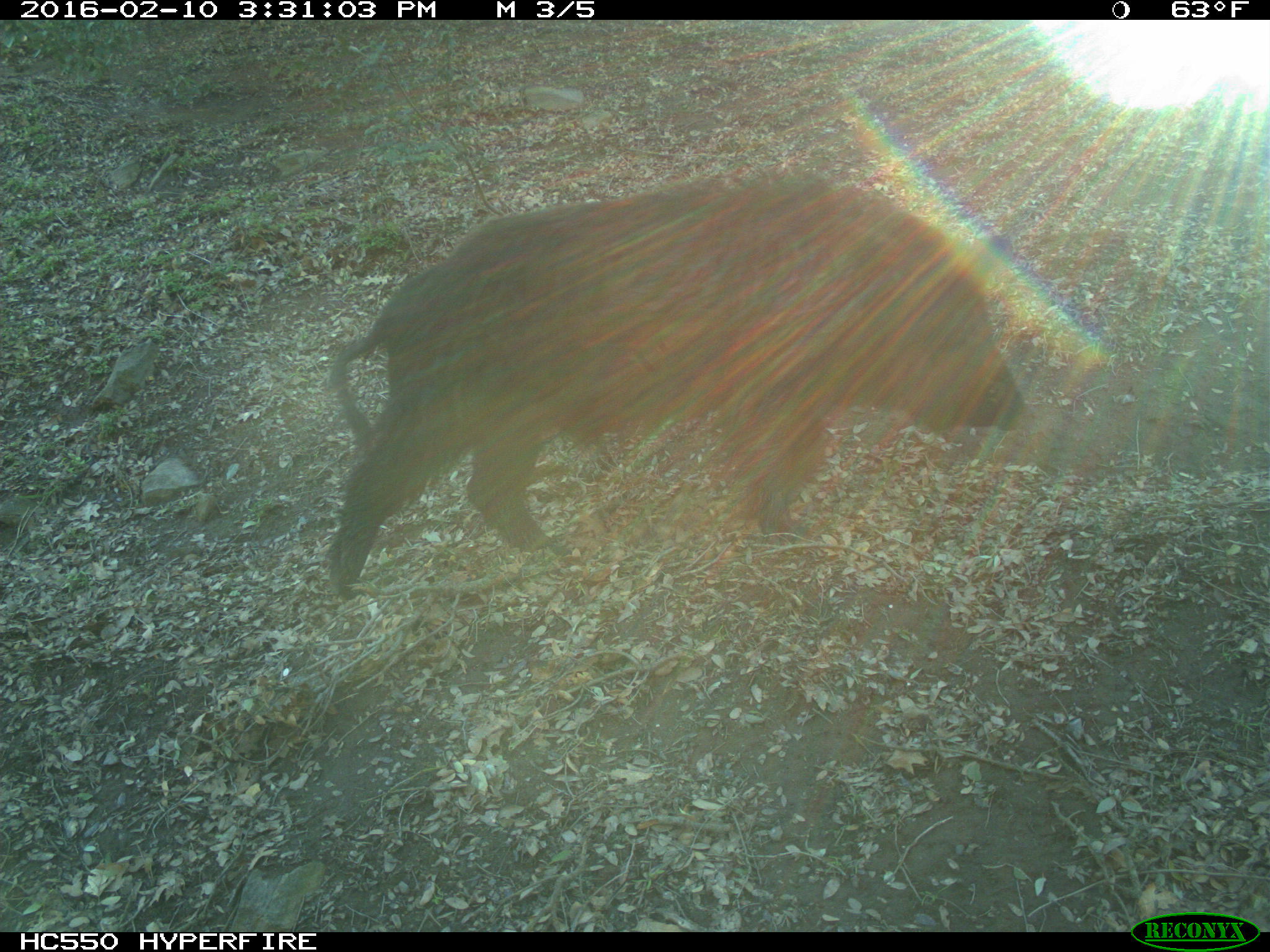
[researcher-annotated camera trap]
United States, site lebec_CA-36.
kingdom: Animalia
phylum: Chordata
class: Mammalia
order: Artiodactyla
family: Suidae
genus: Sus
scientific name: Sus scrofa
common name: wild boar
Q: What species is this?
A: Sus scrofa (wild boar).